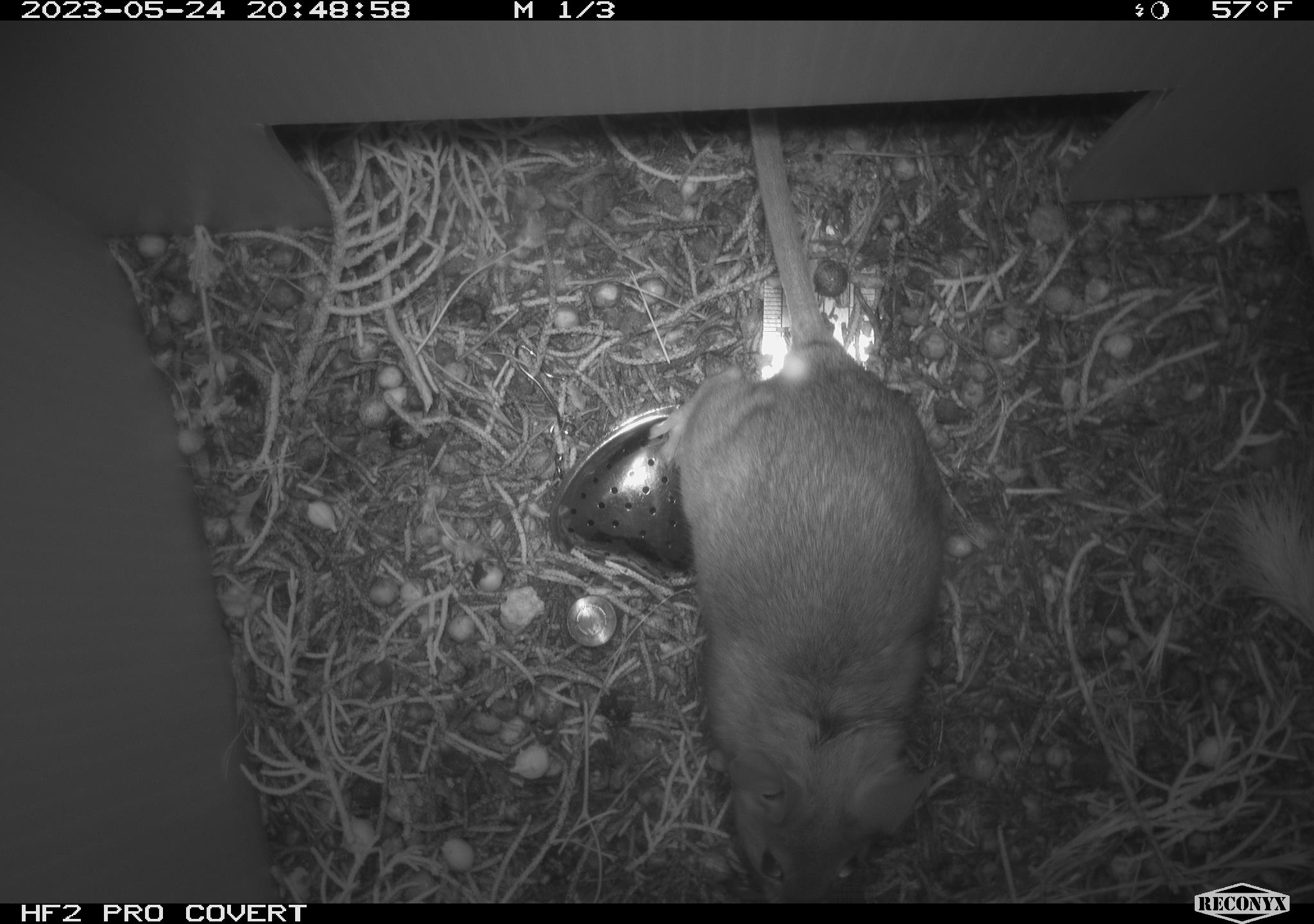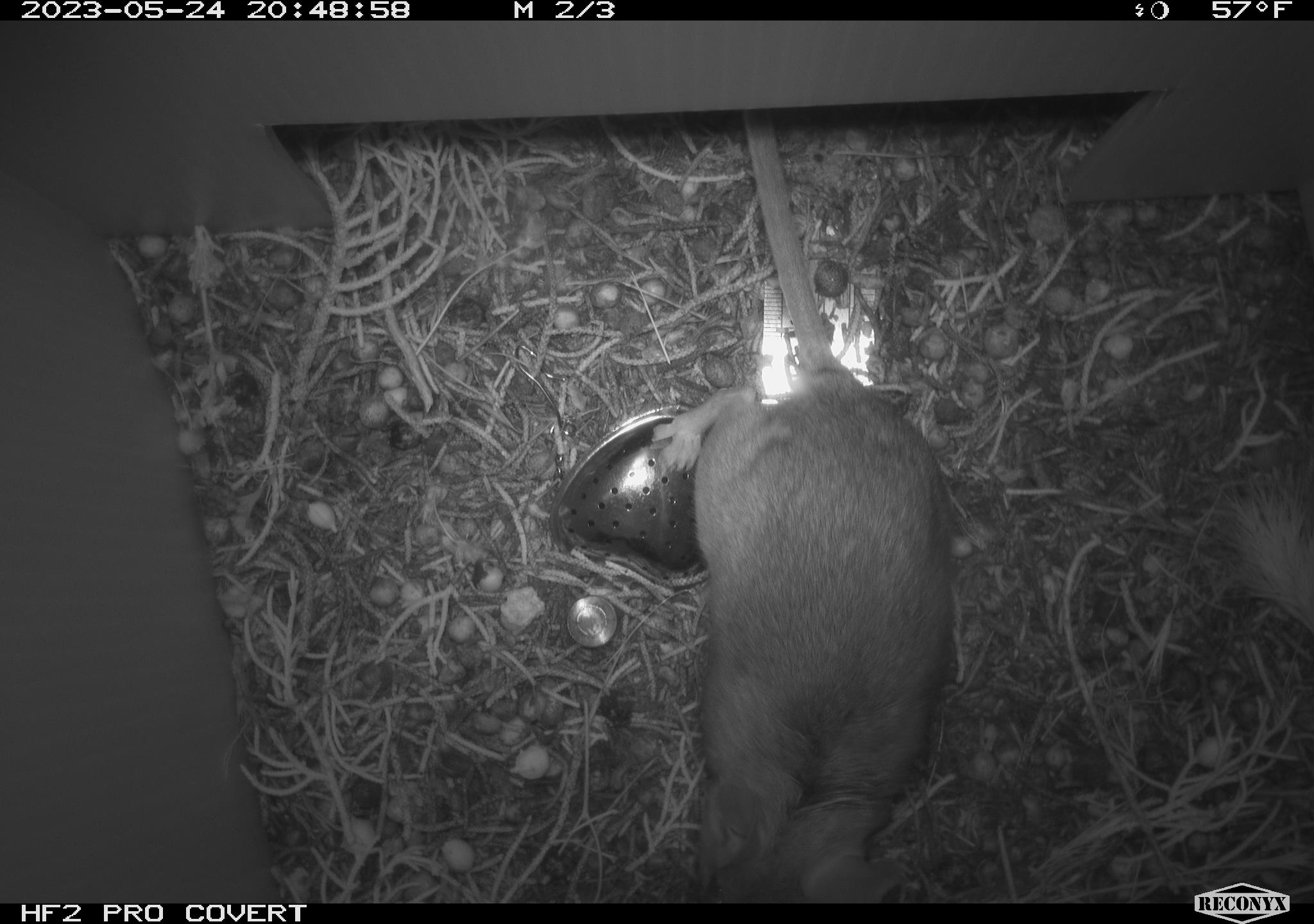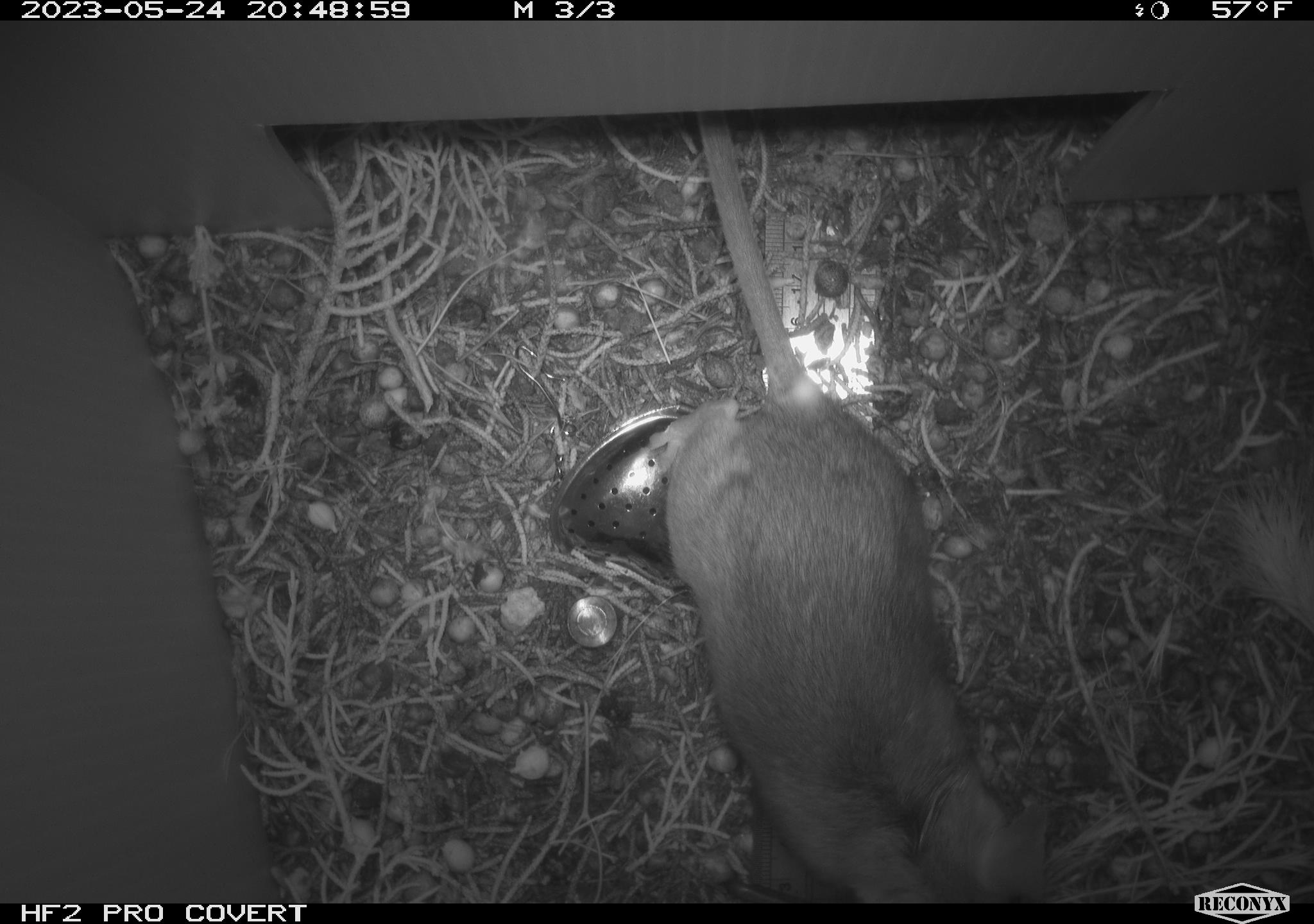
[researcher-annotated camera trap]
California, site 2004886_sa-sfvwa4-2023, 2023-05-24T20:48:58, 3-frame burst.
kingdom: Animalia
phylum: Chordata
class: Mammalia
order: Rodentia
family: Cricetidae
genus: Neotoma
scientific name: Neotoma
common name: pack rat or woodrat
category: neotoma species